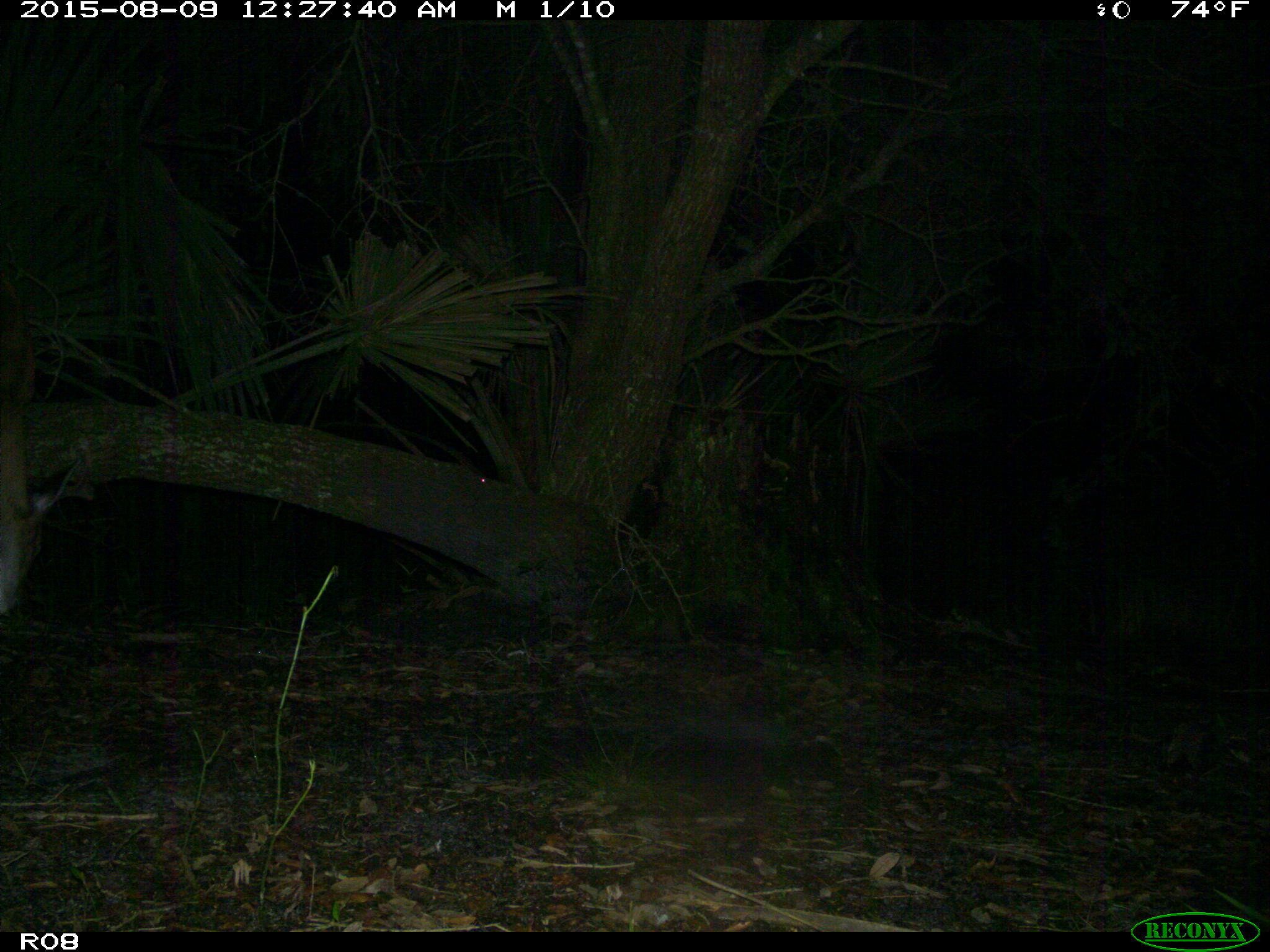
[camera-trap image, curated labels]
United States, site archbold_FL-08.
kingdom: Animalia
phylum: Chordata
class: Mammalia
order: Artiodactyla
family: Cervidae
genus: Odocoileus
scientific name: Odocoileus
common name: deer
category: unidentified deer